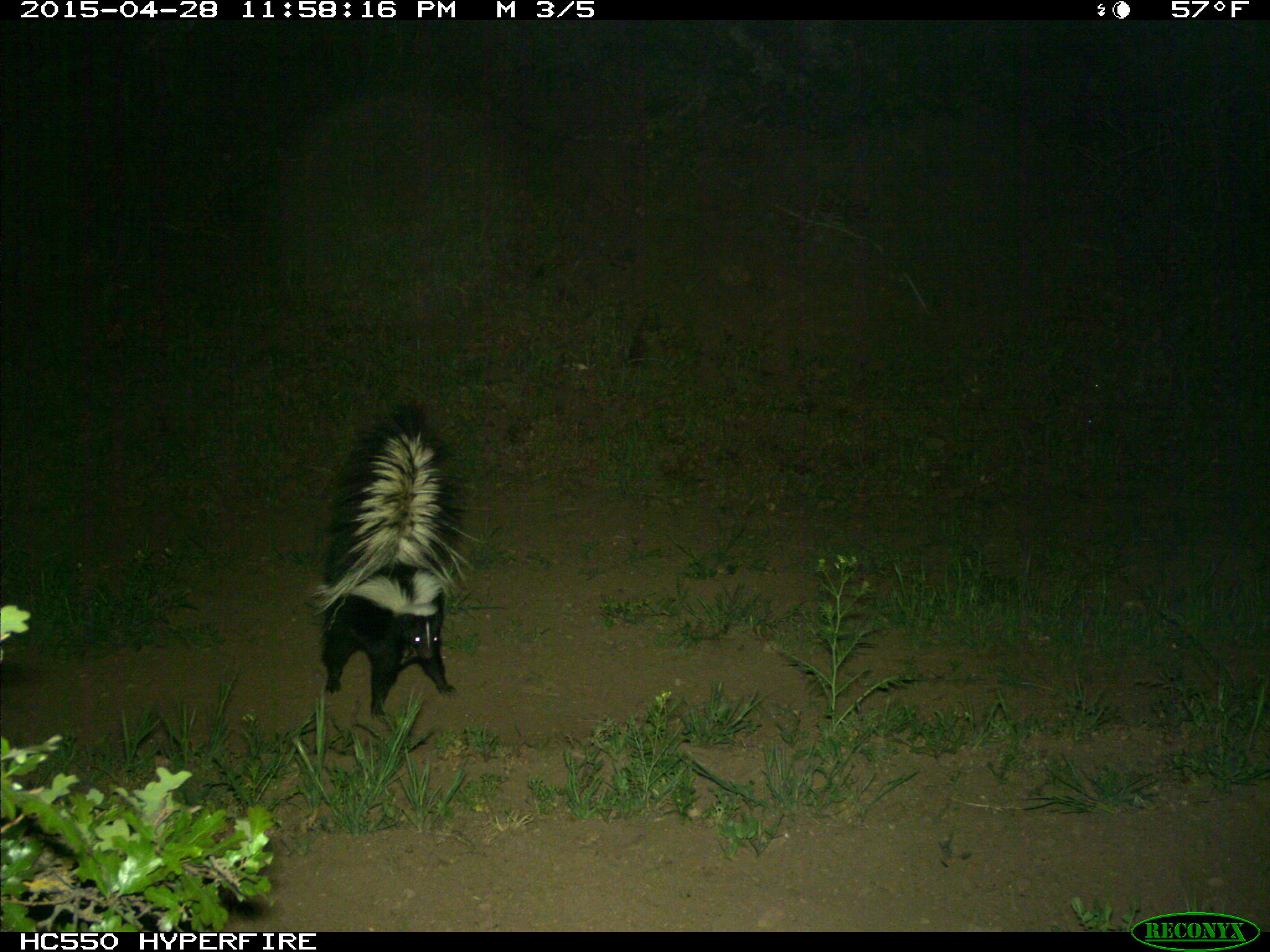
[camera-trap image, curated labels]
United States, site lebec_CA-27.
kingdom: Animalia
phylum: Chordata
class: Mammalia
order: Carnivora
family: Mephitidae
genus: Mephitis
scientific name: Mephitis mephitis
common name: striped skunk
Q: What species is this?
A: Mephitis mephitis (striped skunk).